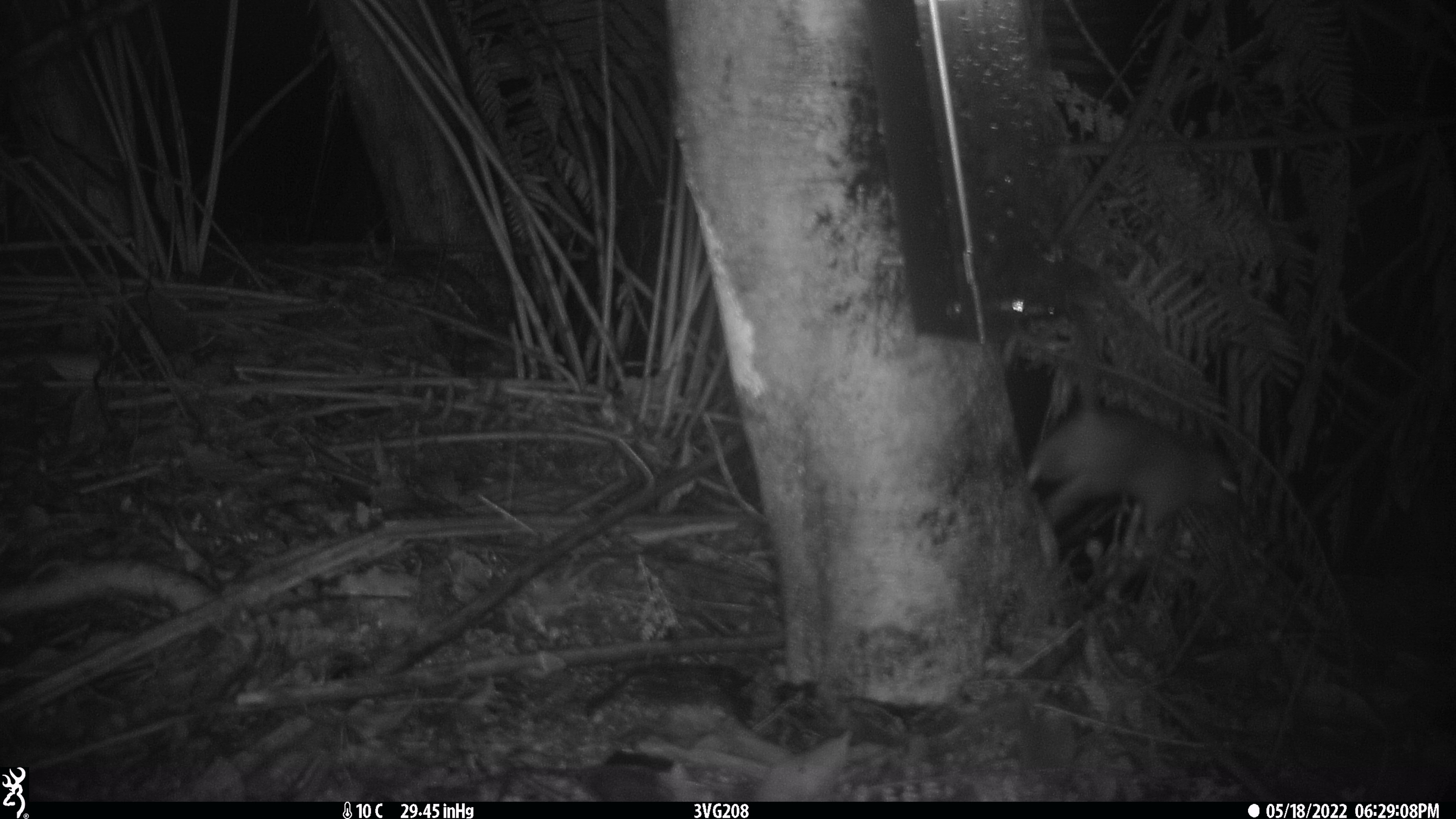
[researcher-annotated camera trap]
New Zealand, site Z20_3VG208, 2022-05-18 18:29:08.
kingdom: Animalia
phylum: Chordata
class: Mammalia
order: Rodentia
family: Muridae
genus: Rattus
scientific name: Rattus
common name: rat